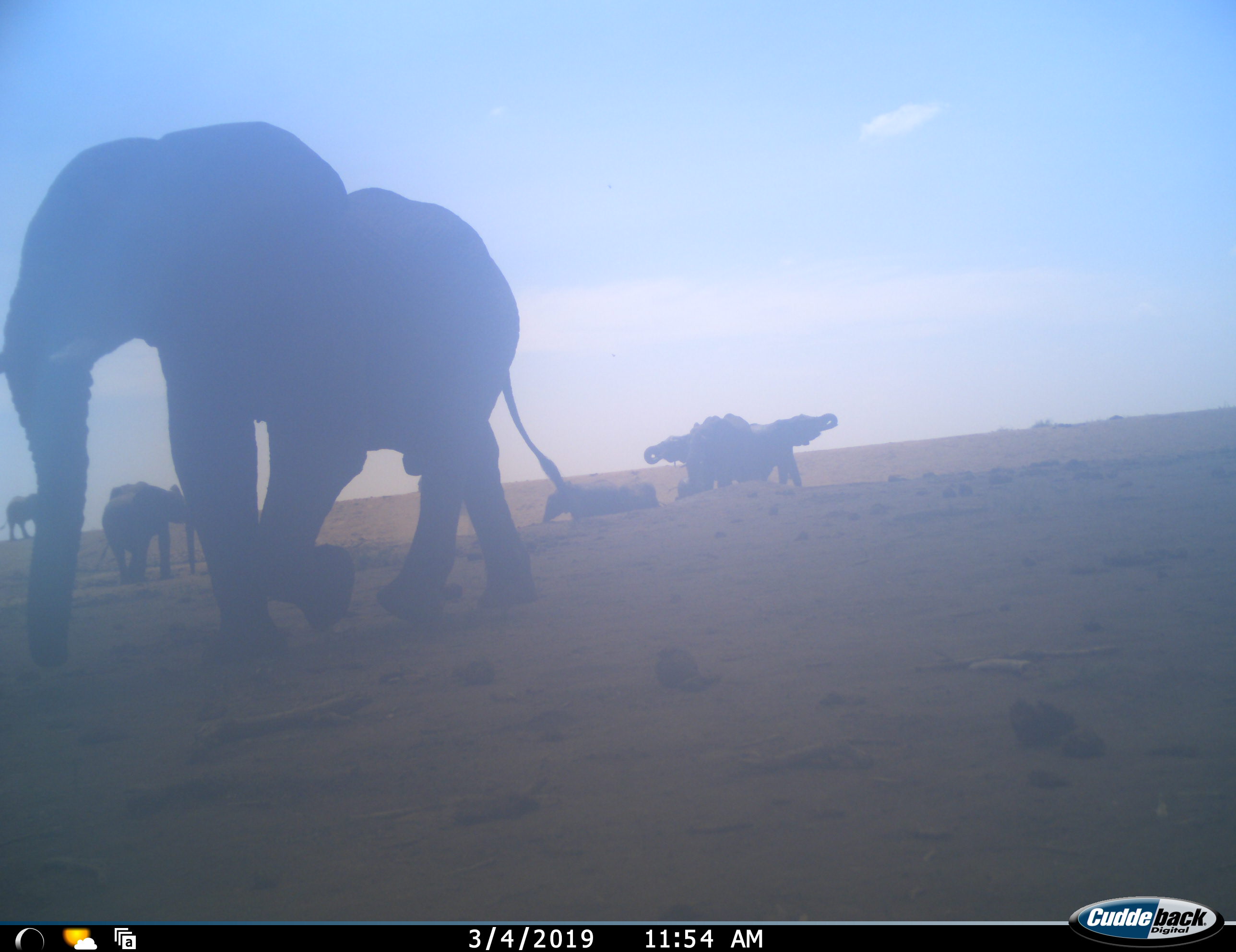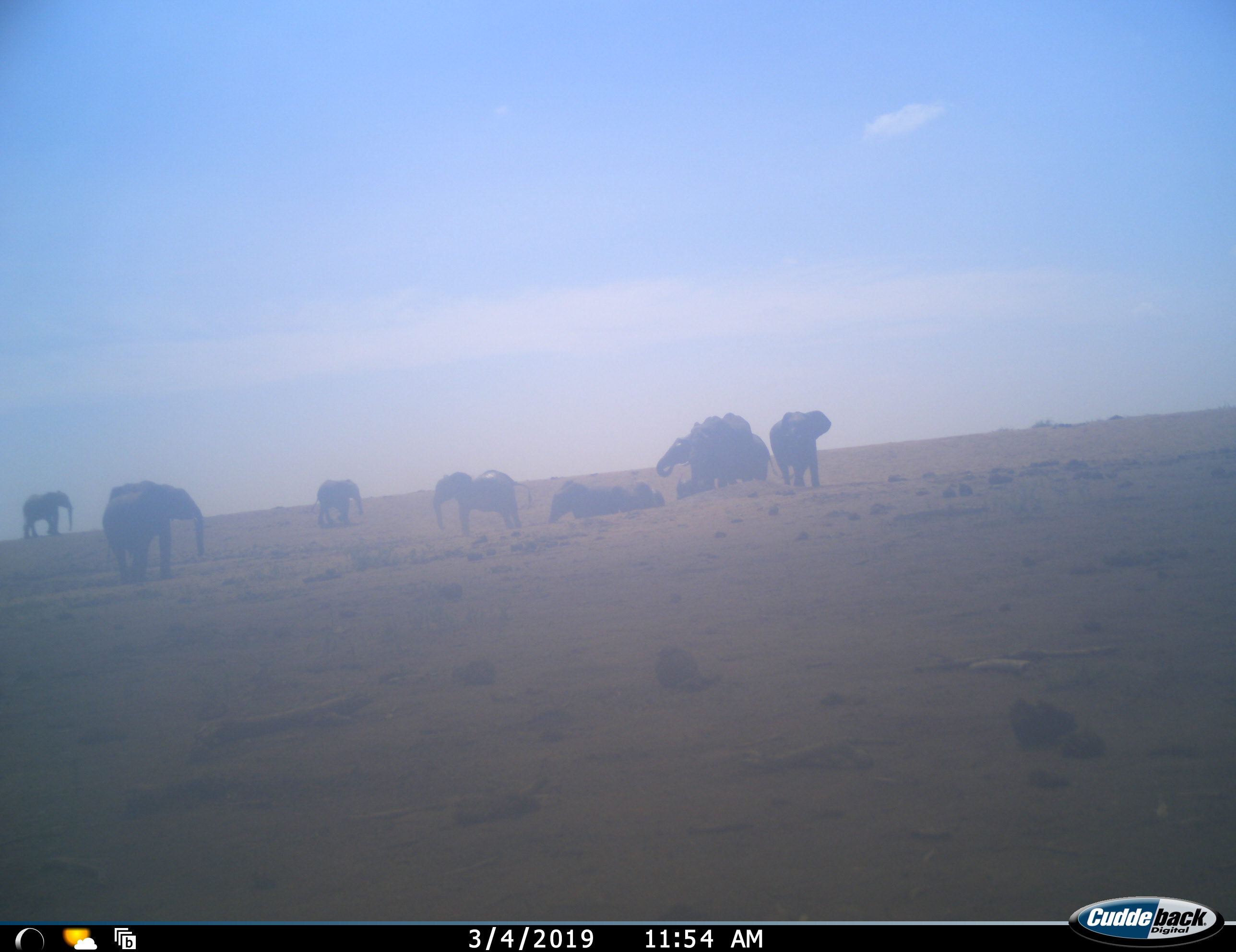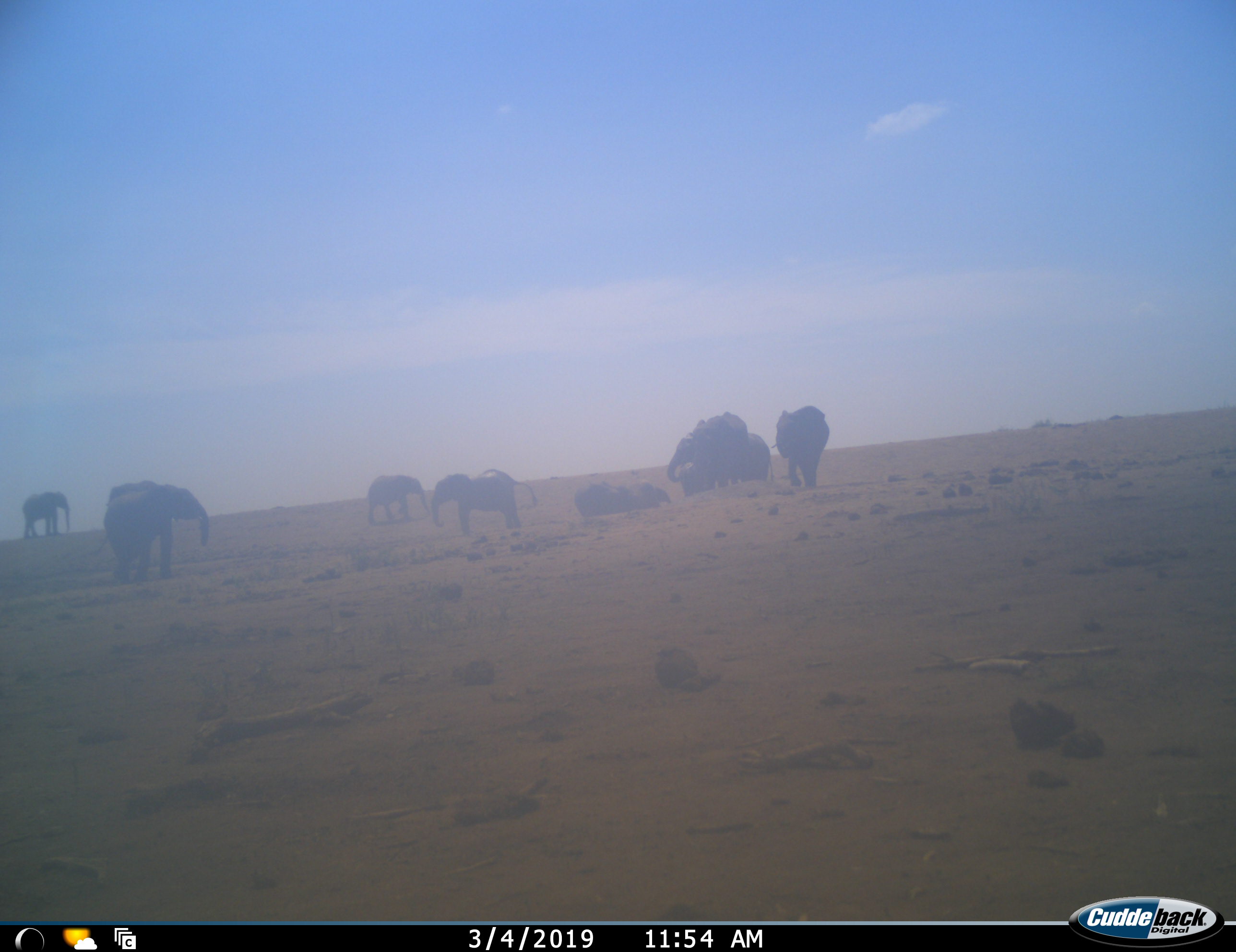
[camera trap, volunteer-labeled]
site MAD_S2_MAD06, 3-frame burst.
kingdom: Animalia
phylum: Chordata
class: Mammalia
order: Proboscidea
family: Elephantidae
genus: Loxodonta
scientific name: Loxodonta africana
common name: african bush elephant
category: elephant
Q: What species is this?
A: Elephant (african bush elephant) (Loxodonta africana).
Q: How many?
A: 11-50.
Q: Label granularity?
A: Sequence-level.